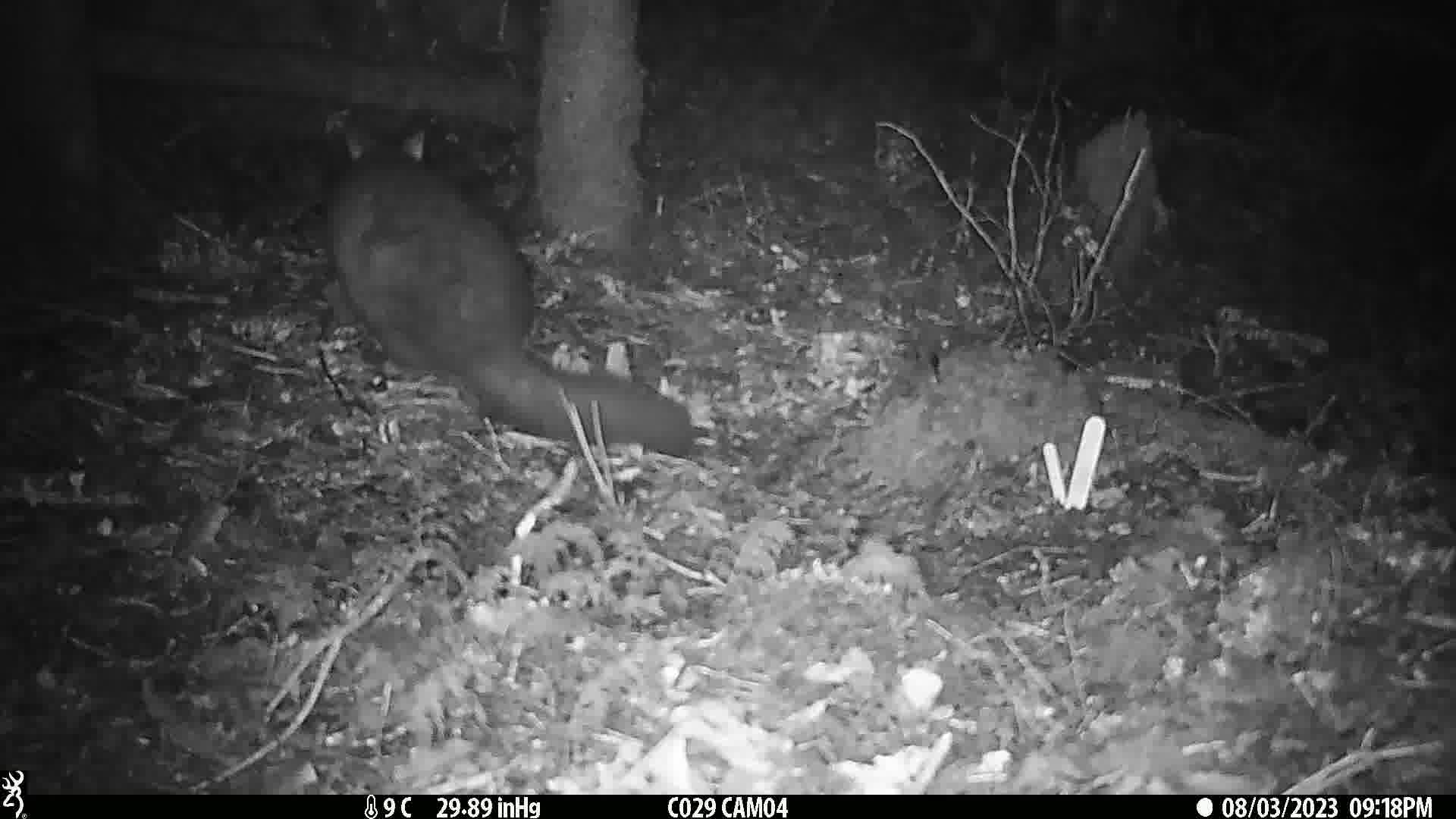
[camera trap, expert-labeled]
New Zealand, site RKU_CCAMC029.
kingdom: Animalia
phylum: Chordata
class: Mammalia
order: Diprotodontia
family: Phalangeridae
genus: Trichosurus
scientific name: Trichosurus vulpecula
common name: common brushtail possum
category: possum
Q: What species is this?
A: Possum (common brushtail possum) (Trichosurus vulpecula).